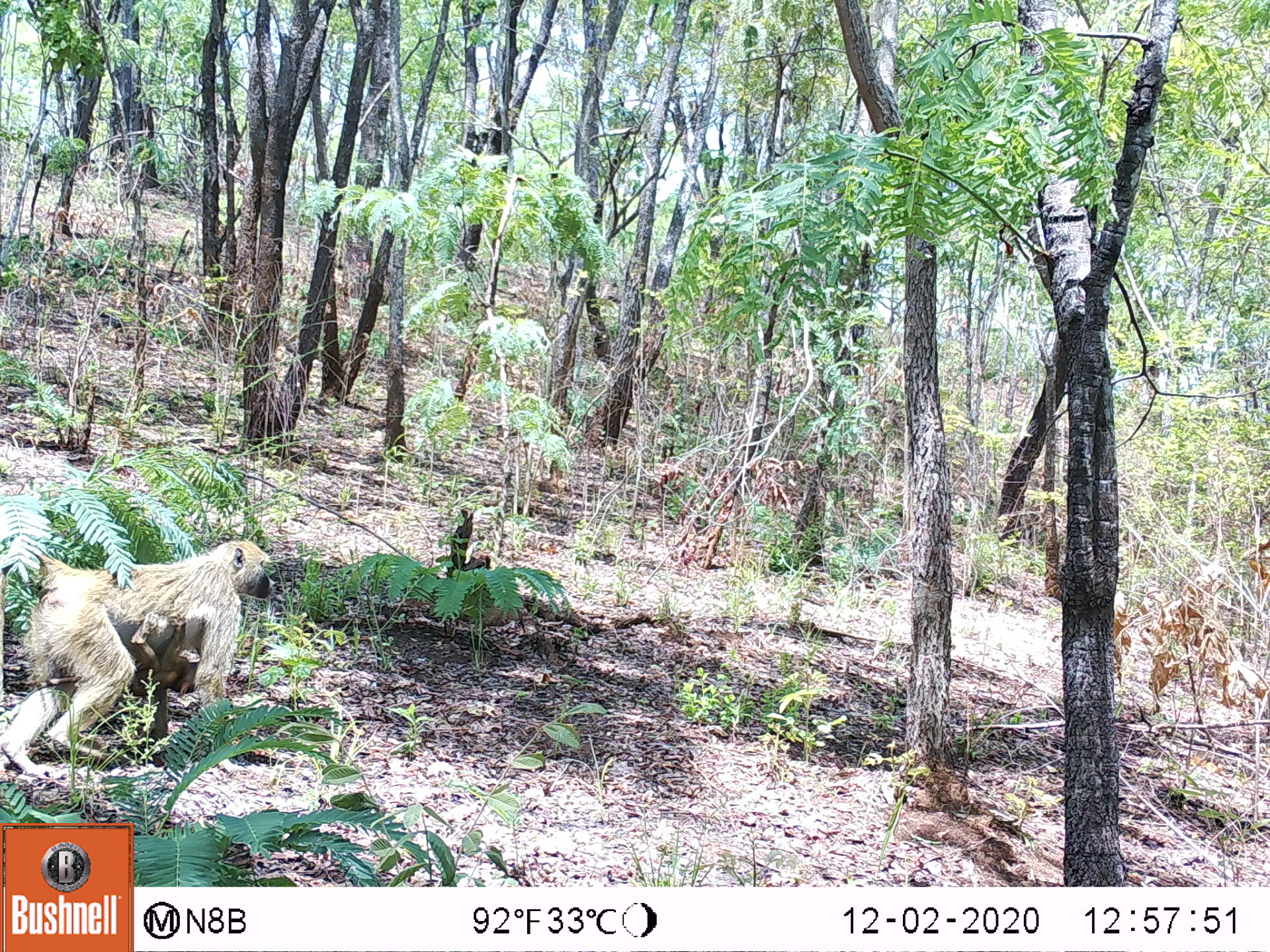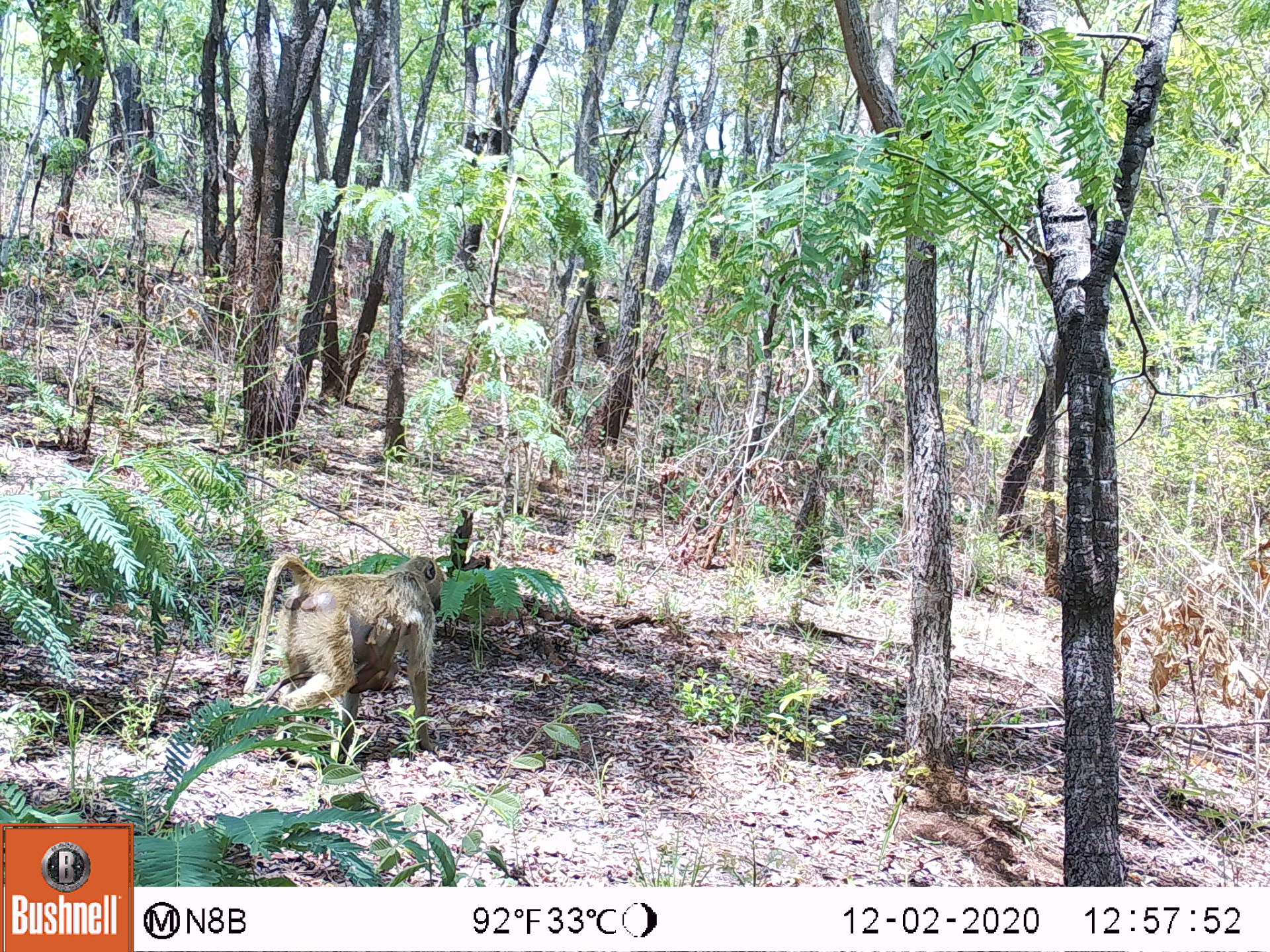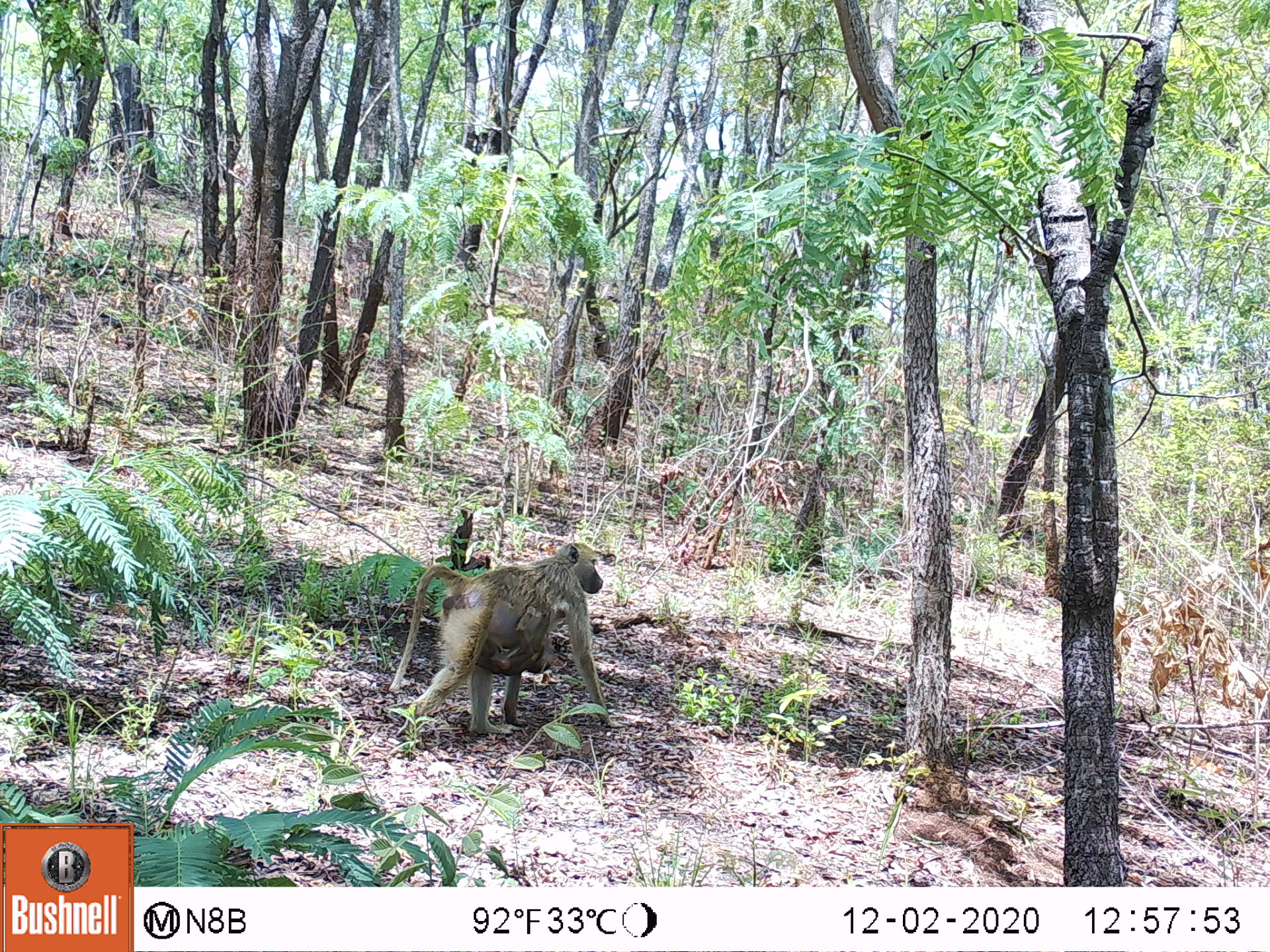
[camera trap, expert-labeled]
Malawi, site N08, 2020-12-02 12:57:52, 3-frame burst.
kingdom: Animalia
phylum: Chordata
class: Mammalia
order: Primates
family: Cercopithecidae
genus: Papio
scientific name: Papio cynocephalus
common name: yellow baboon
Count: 2.